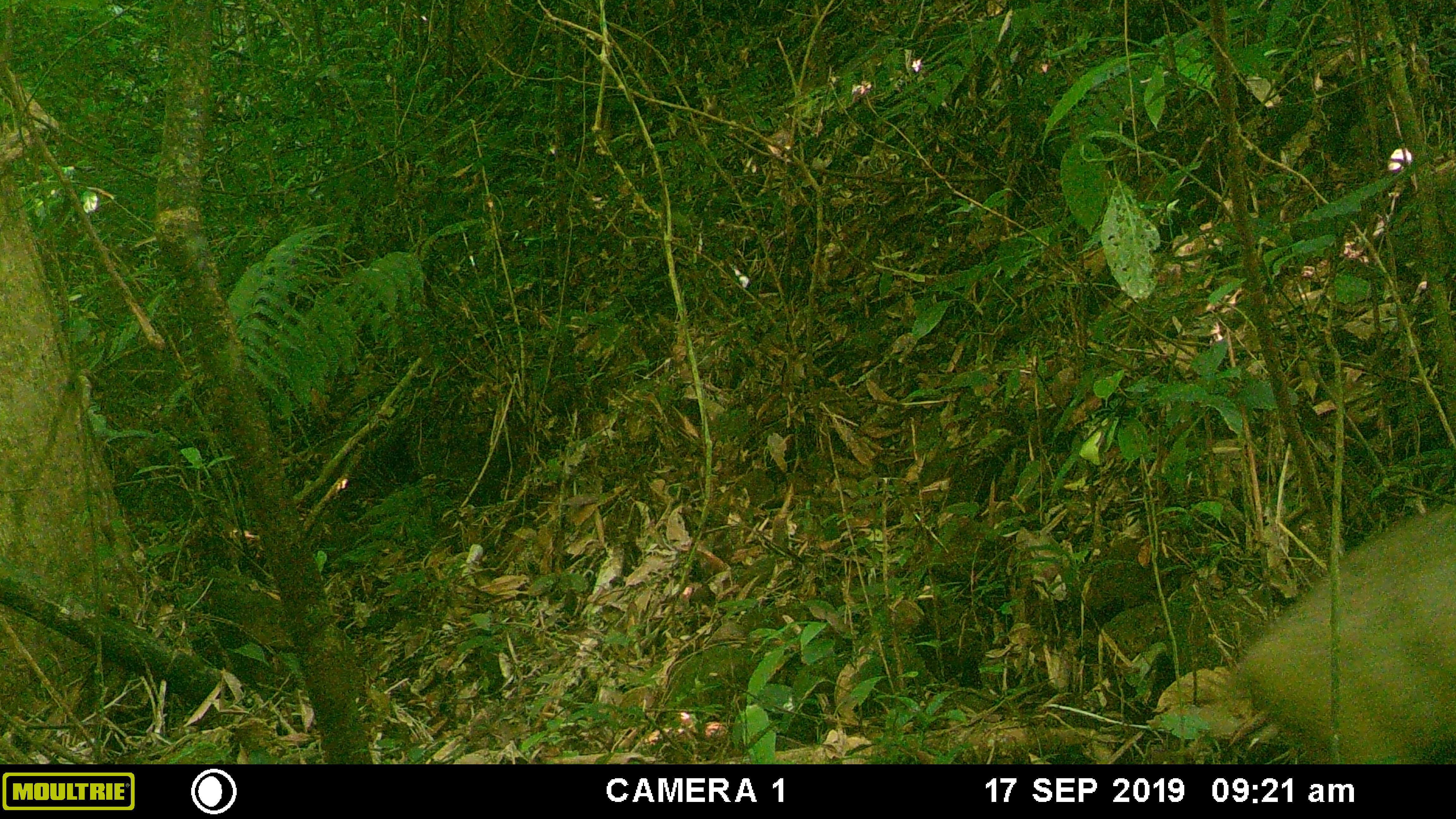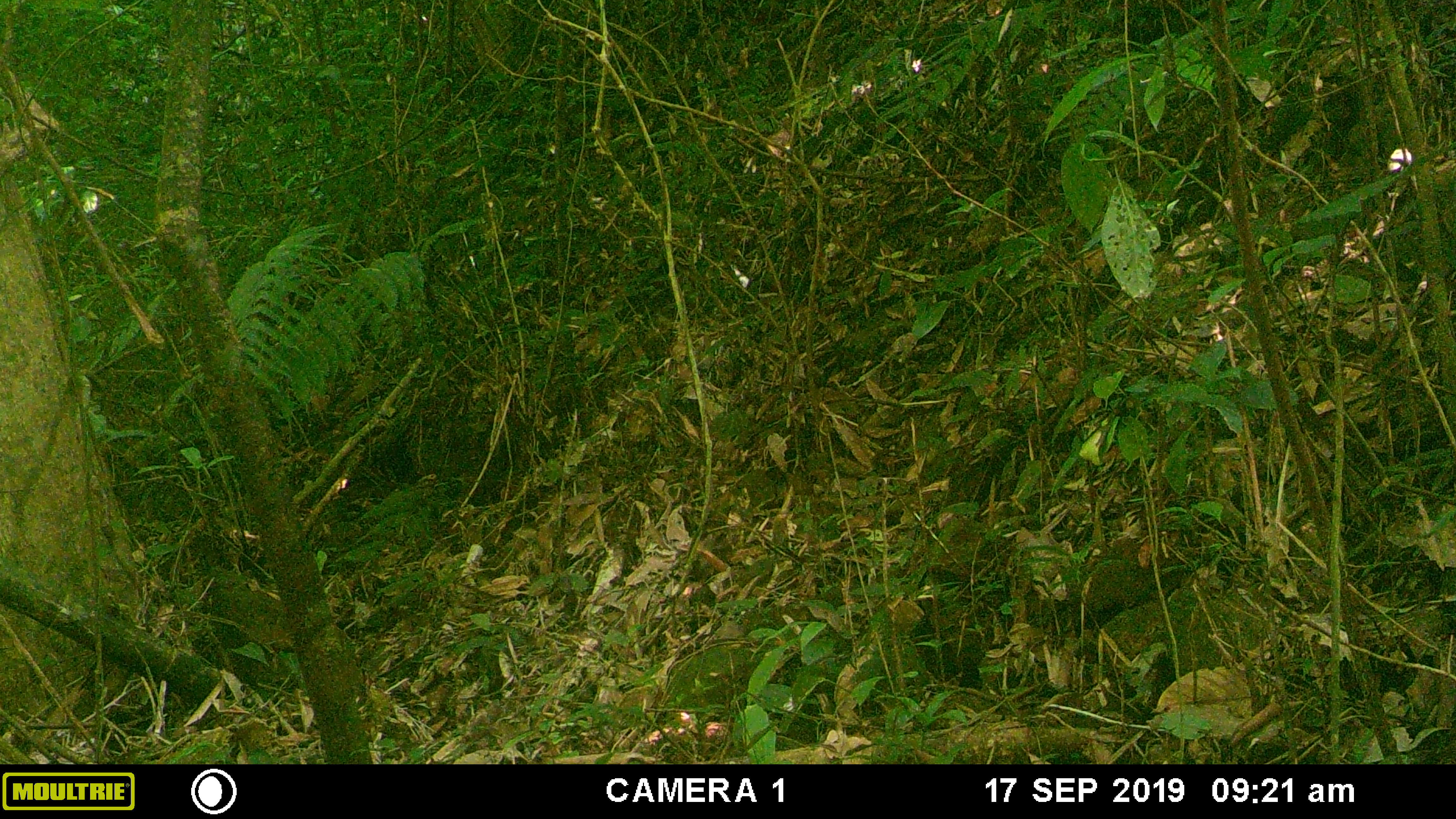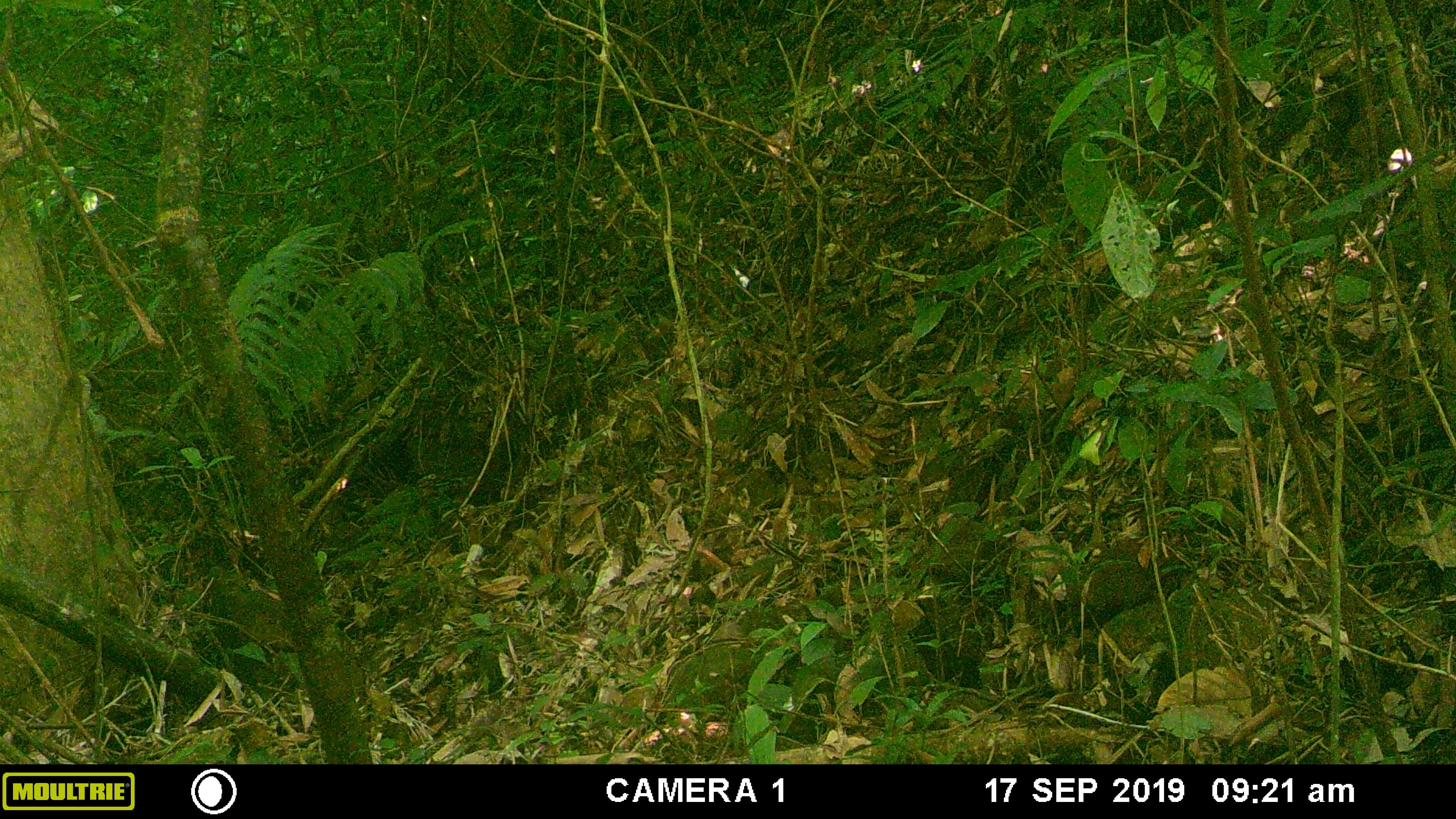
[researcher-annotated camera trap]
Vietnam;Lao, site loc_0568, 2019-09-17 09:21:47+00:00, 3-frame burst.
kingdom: Animalia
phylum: Chordata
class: Mammalia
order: Artiodactyla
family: Suidae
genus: Sus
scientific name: Sus scrofa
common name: eurasian wild pig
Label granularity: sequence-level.